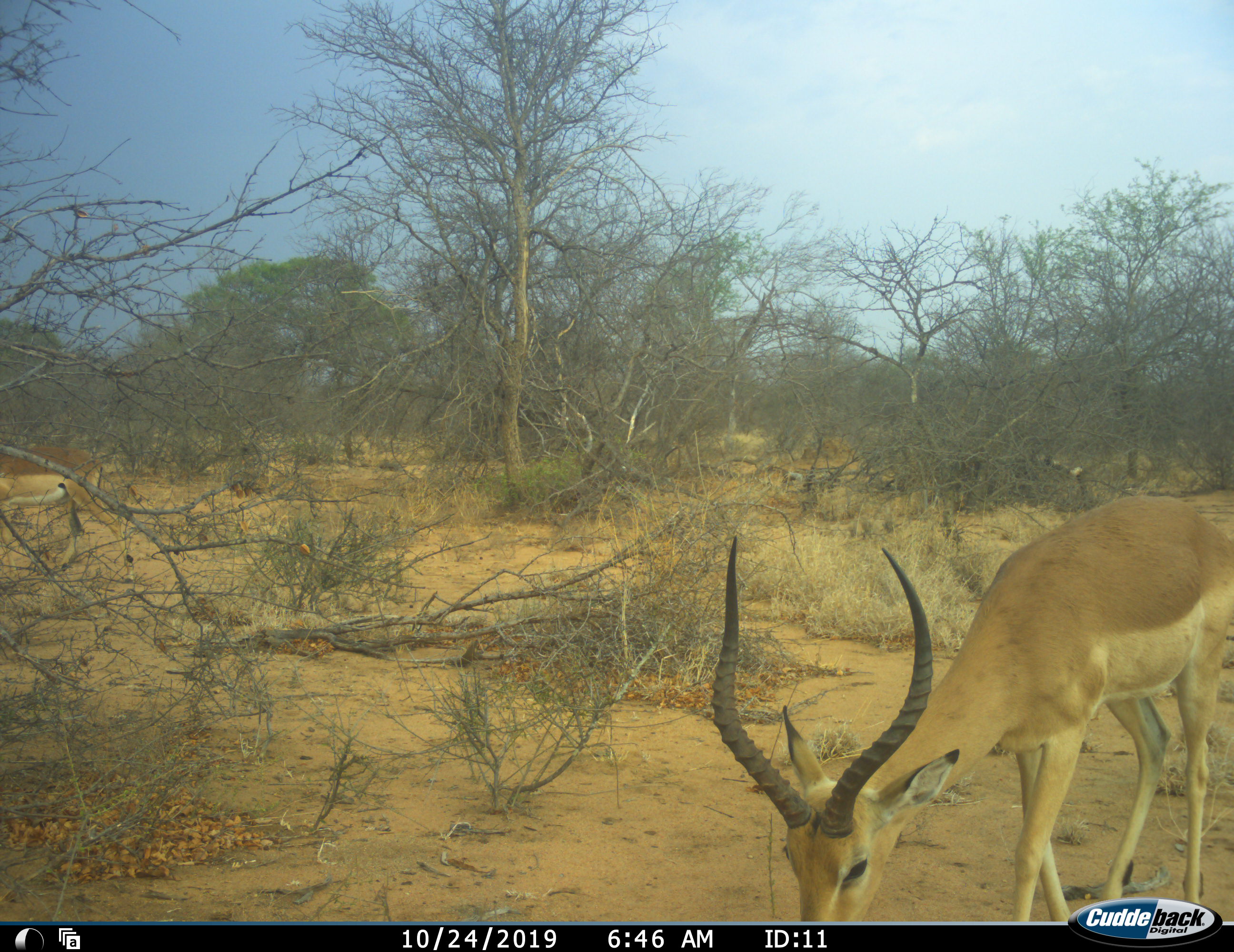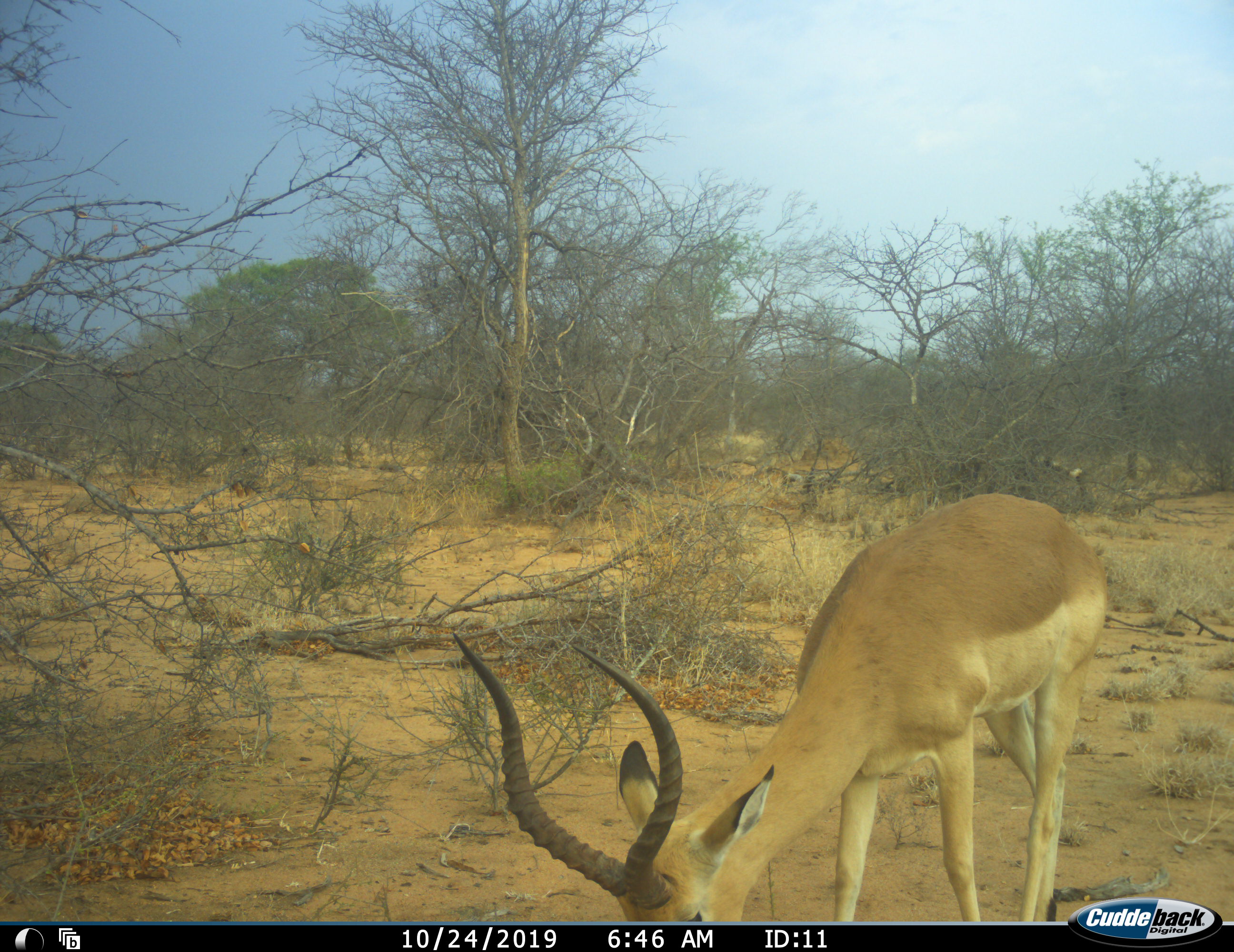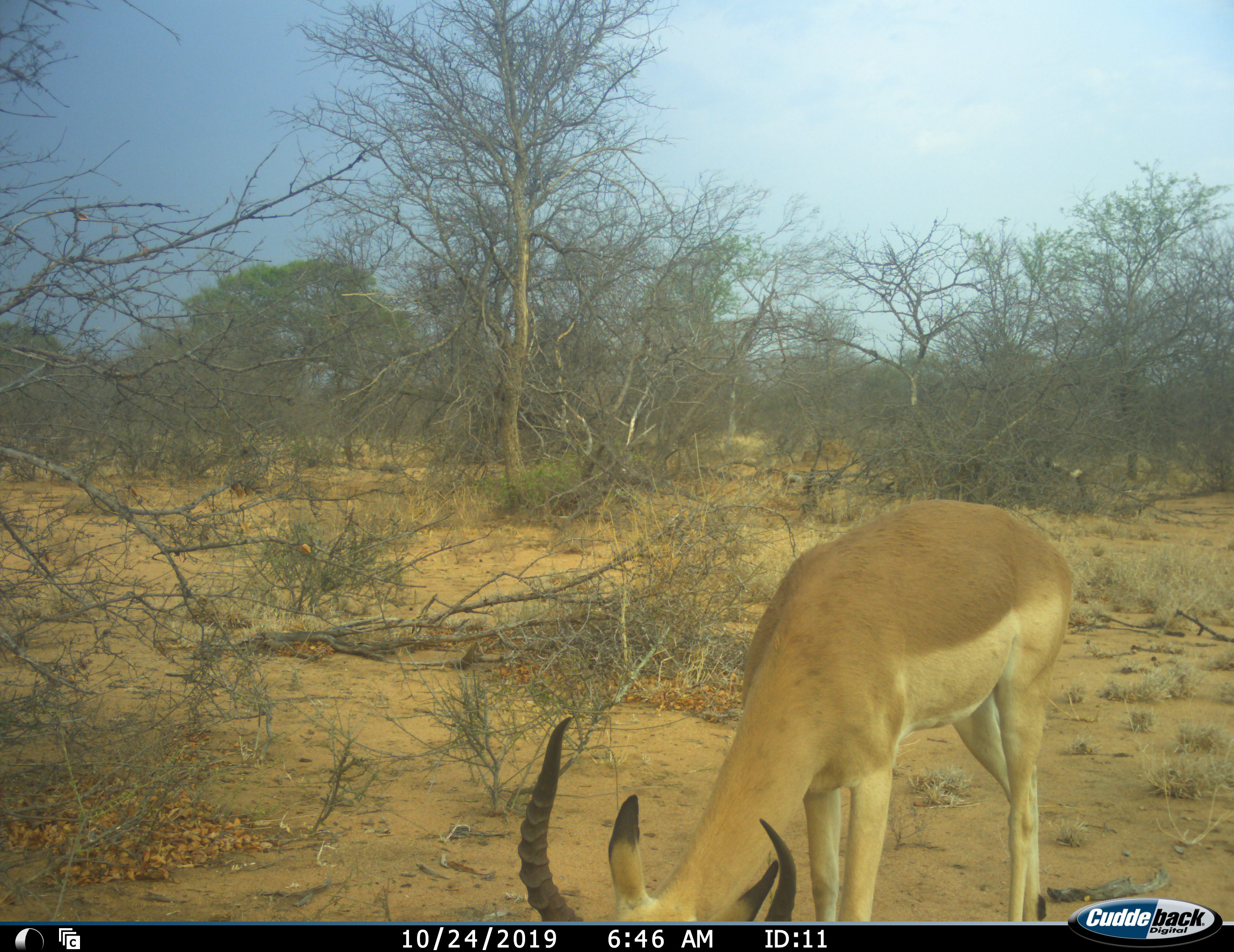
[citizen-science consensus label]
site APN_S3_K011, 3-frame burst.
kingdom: Animalia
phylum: Chordata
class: Mammalia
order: Artiodactyla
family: Bovidae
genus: Aepyceros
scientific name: Aepyceros melampus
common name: impala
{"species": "impala (Aepyceros melampus)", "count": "1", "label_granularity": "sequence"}